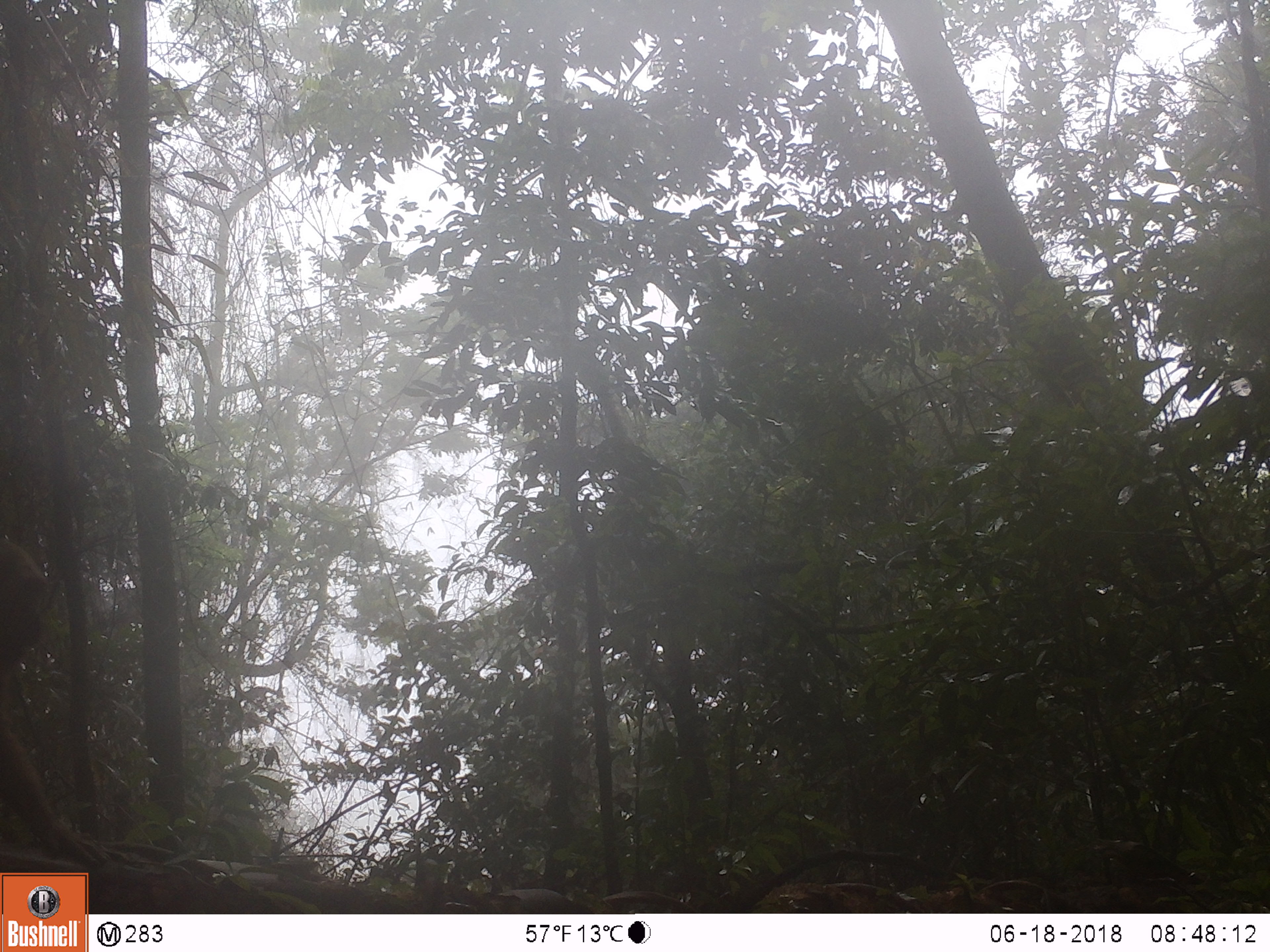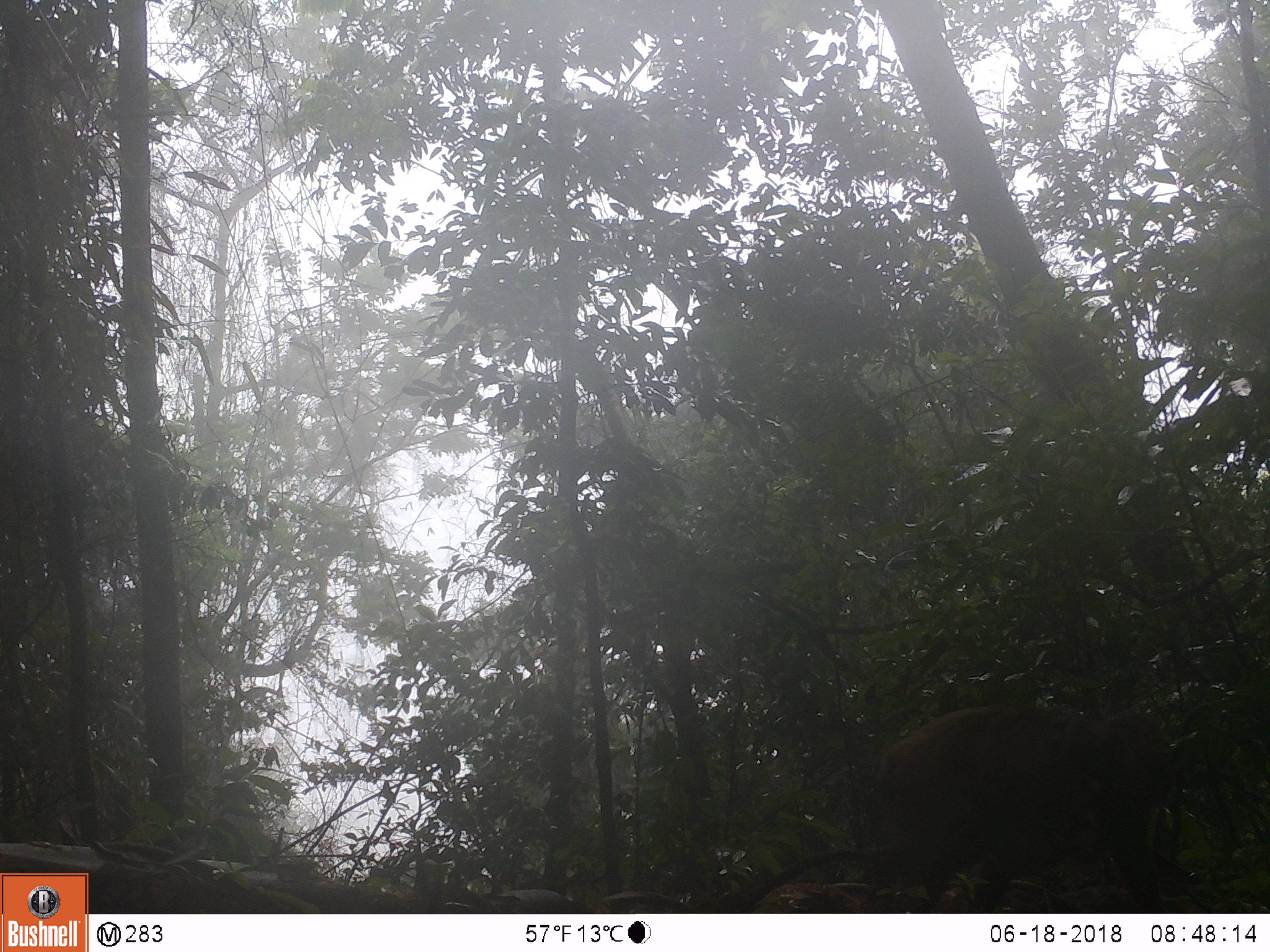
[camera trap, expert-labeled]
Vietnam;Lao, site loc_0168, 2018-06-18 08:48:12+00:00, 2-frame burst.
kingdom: Animalia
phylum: Chordata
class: Mammalia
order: Primates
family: Cercopithecidae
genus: Macaca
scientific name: Macaca arctoides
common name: stump-tailed macaque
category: stump tailed macaque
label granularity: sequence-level